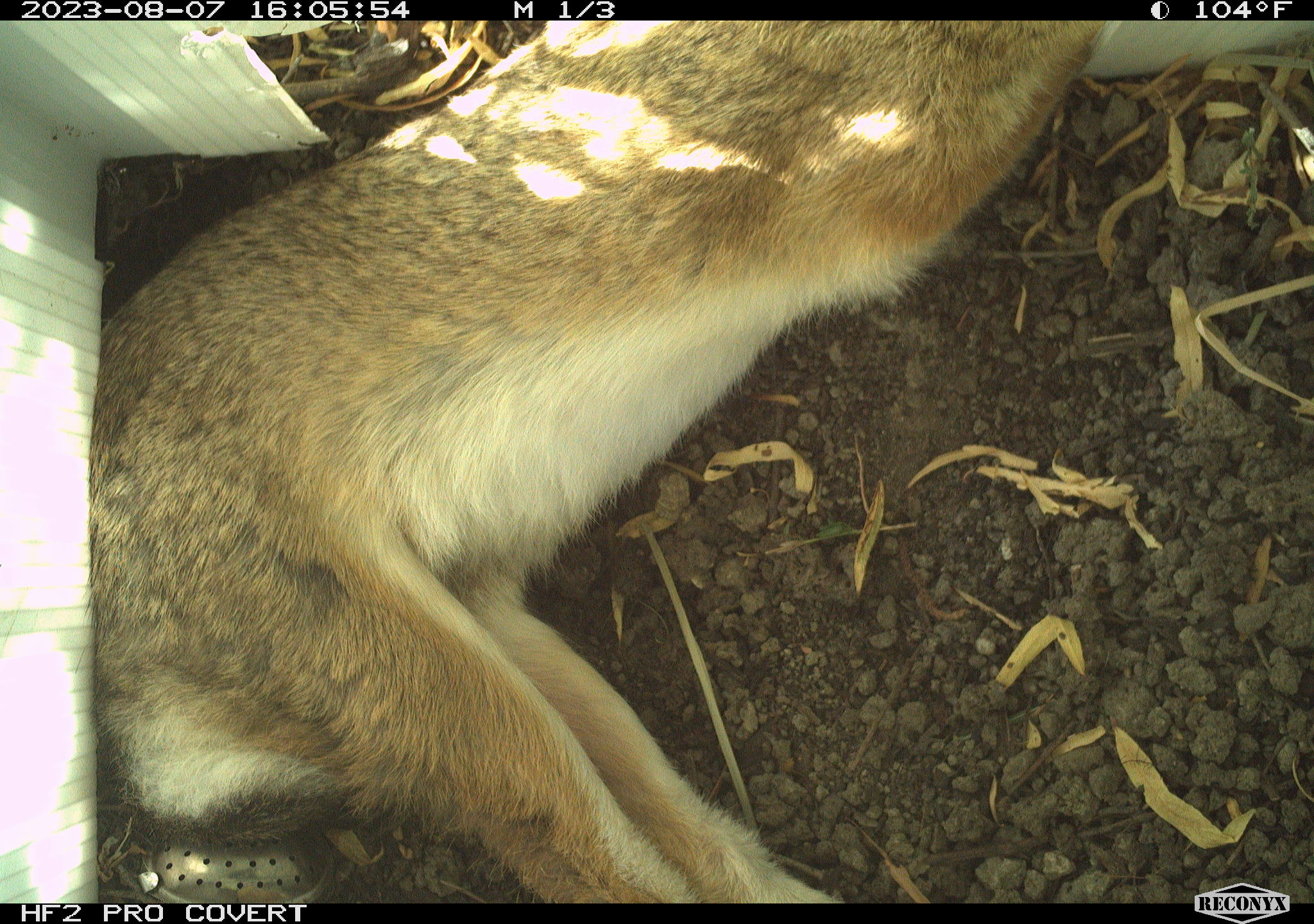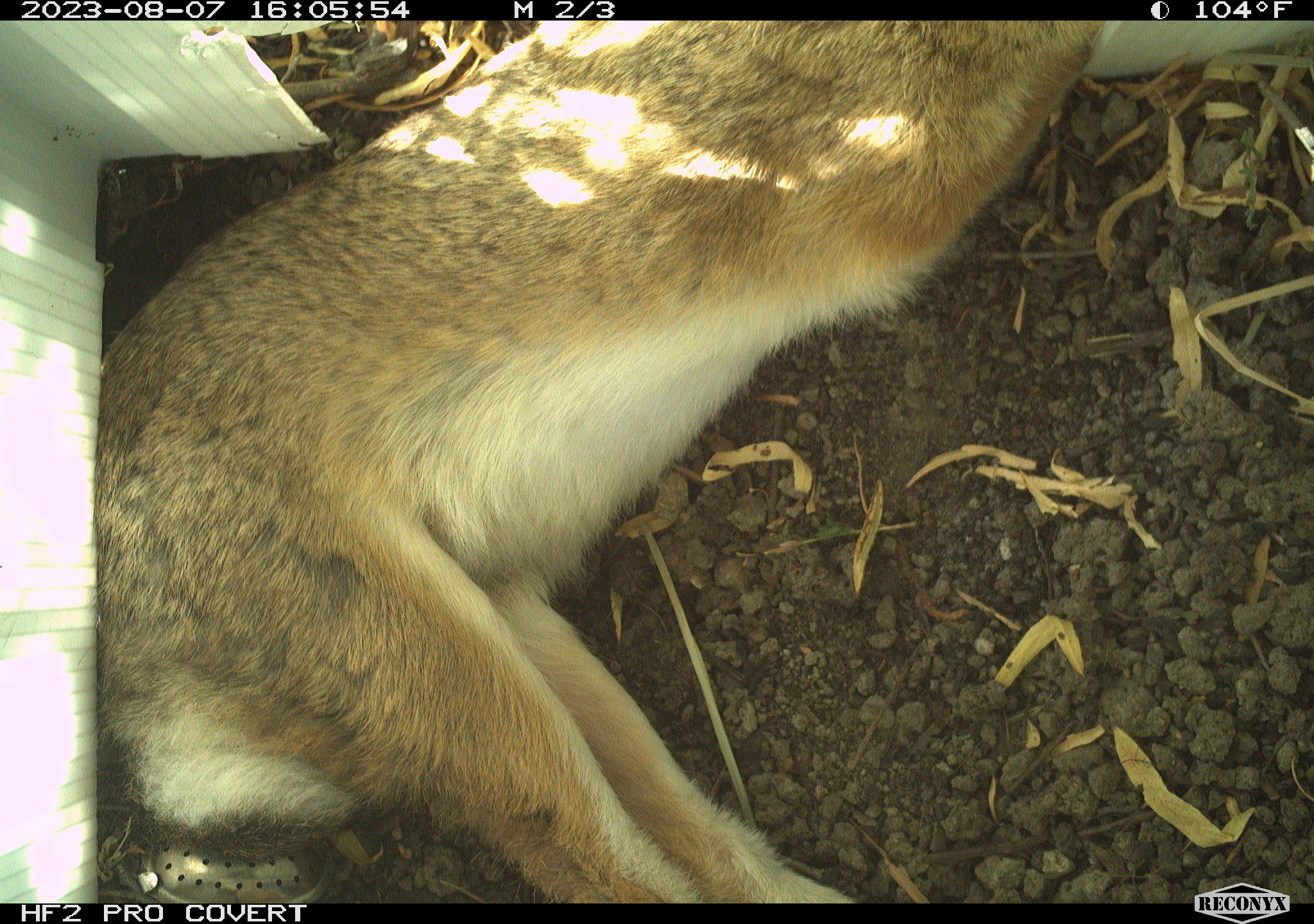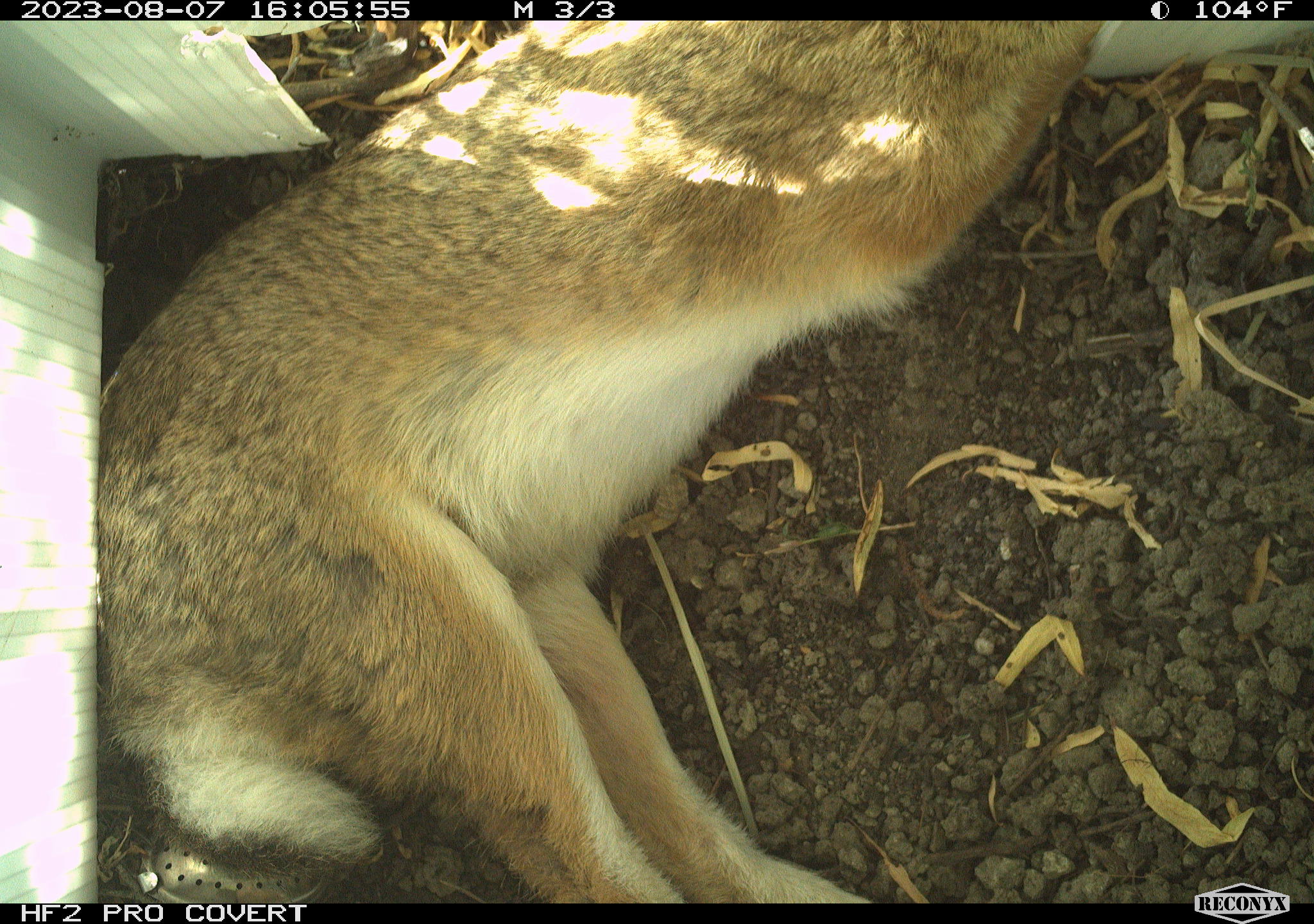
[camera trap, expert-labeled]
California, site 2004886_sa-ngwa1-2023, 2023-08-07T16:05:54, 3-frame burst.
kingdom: Animalia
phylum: Chordata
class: Mammalia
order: Lagomorpha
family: Leporidae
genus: Sylvilagus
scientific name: Sylvilagus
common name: cottontail rabbits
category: sylvilagus species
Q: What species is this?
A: Sylvilagus species (cottontail rabbits) (Sylvilagus).